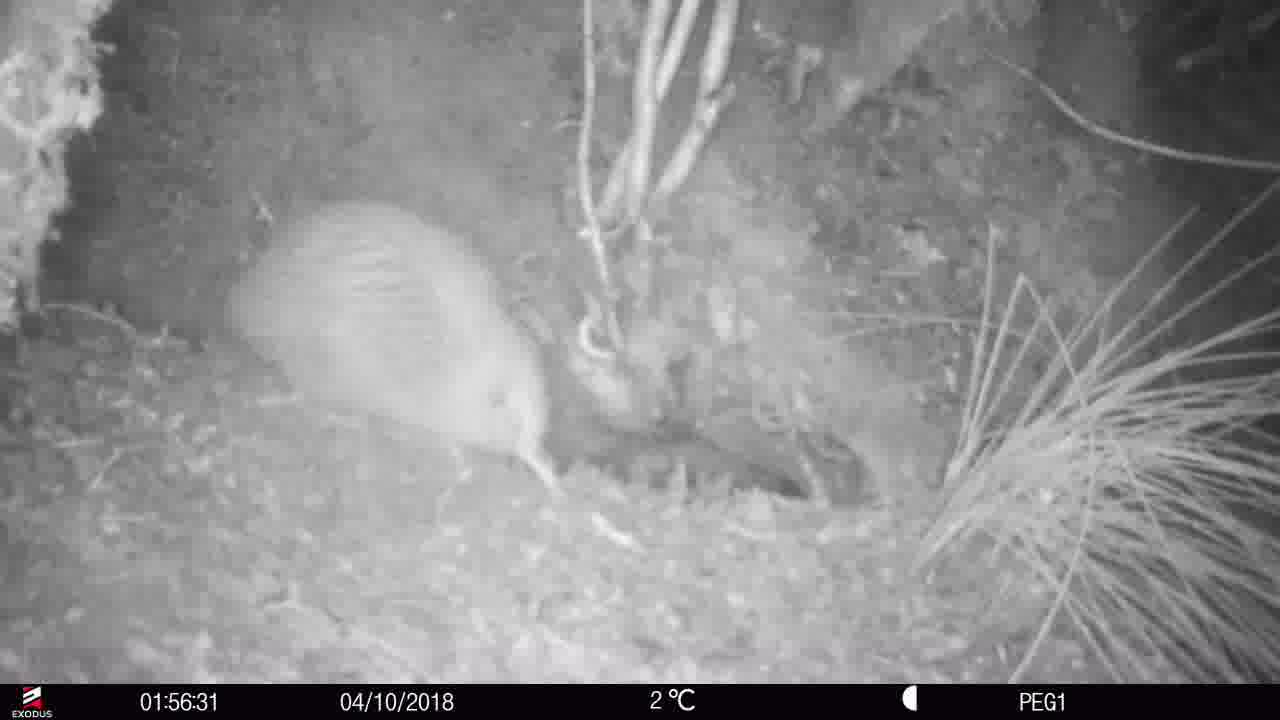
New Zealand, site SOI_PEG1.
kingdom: Animalia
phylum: Chordata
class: Aves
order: Apterygiformes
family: Apterygidae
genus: Apteryx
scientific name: Apteryx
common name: kiwi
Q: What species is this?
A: Kiwi (Apteryx).